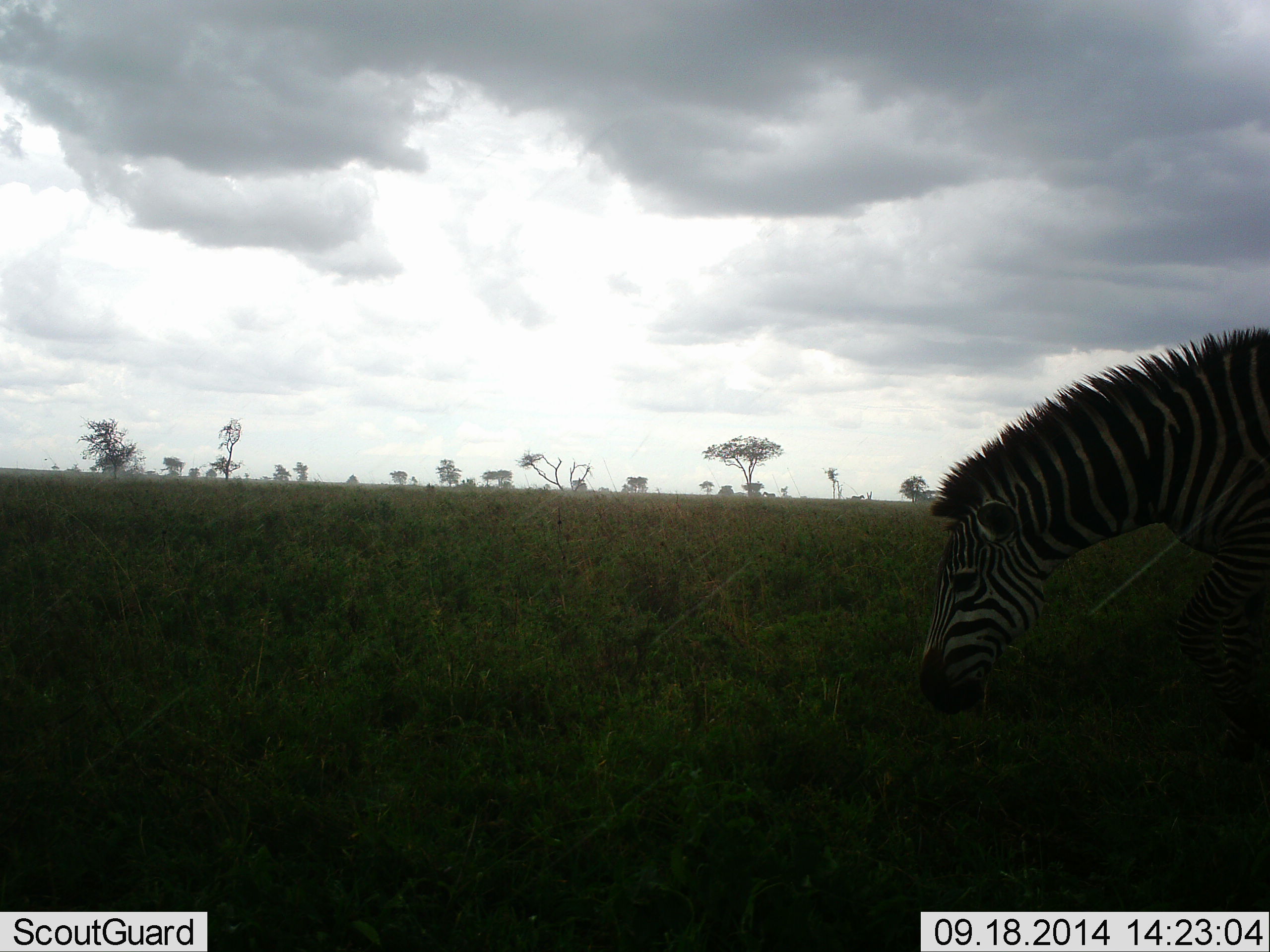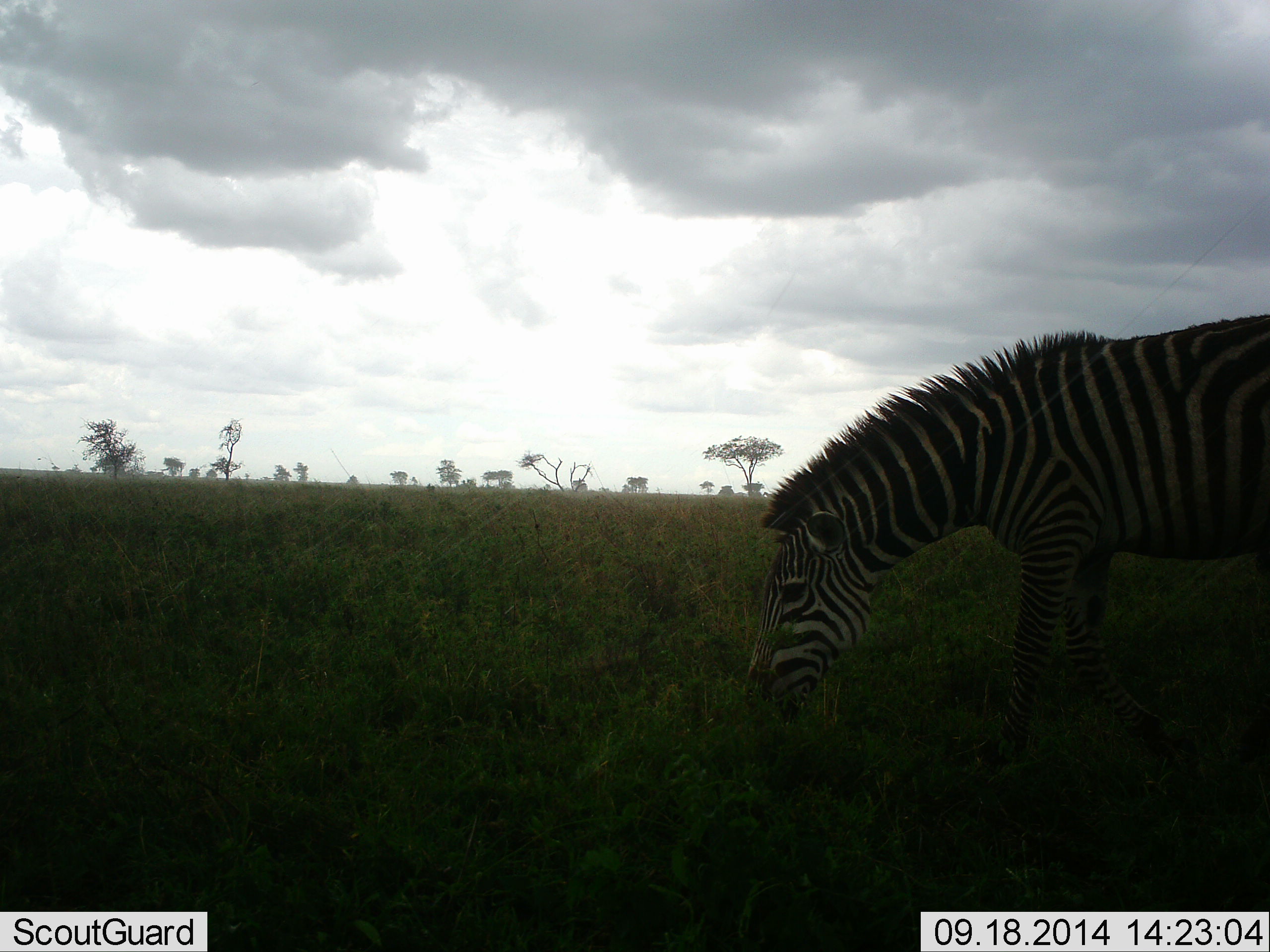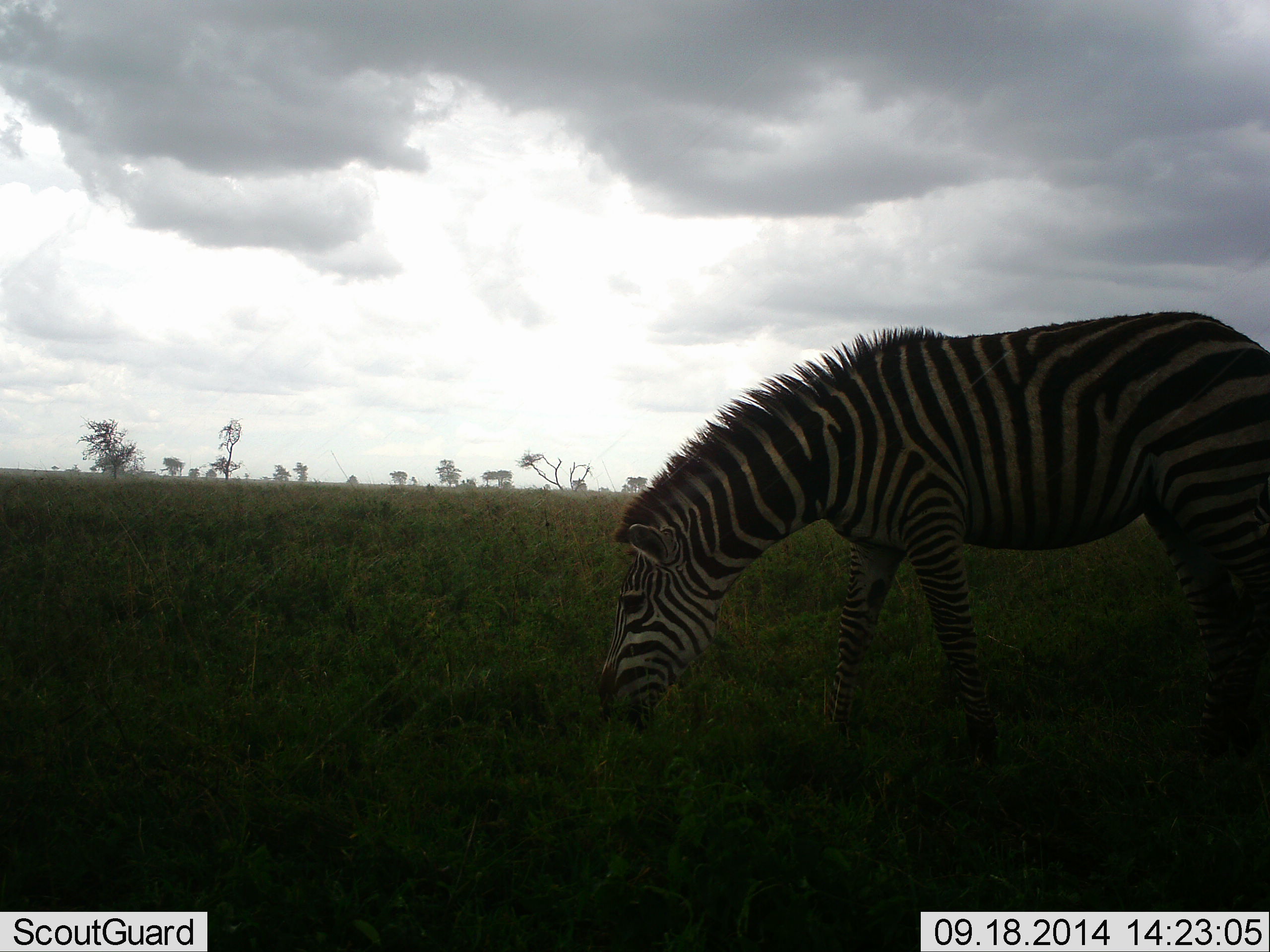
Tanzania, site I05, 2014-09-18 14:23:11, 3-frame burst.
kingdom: Animalia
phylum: Chordata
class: Mammalia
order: Perissodactyla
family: Equidae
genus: Equus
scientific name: Equus quagga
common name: plains zebra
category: zebra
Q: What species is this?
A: Zebra (plains zebra) (Equus quagga).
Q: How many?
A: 1.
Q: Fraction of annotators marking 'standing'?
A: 0%.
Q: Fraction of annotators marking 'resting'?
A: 0%.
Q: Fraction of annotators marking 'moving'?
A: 70%.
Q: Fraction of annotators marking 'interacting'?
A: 0%.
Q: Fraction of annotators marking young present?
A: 0%.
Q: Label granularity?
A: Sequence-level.